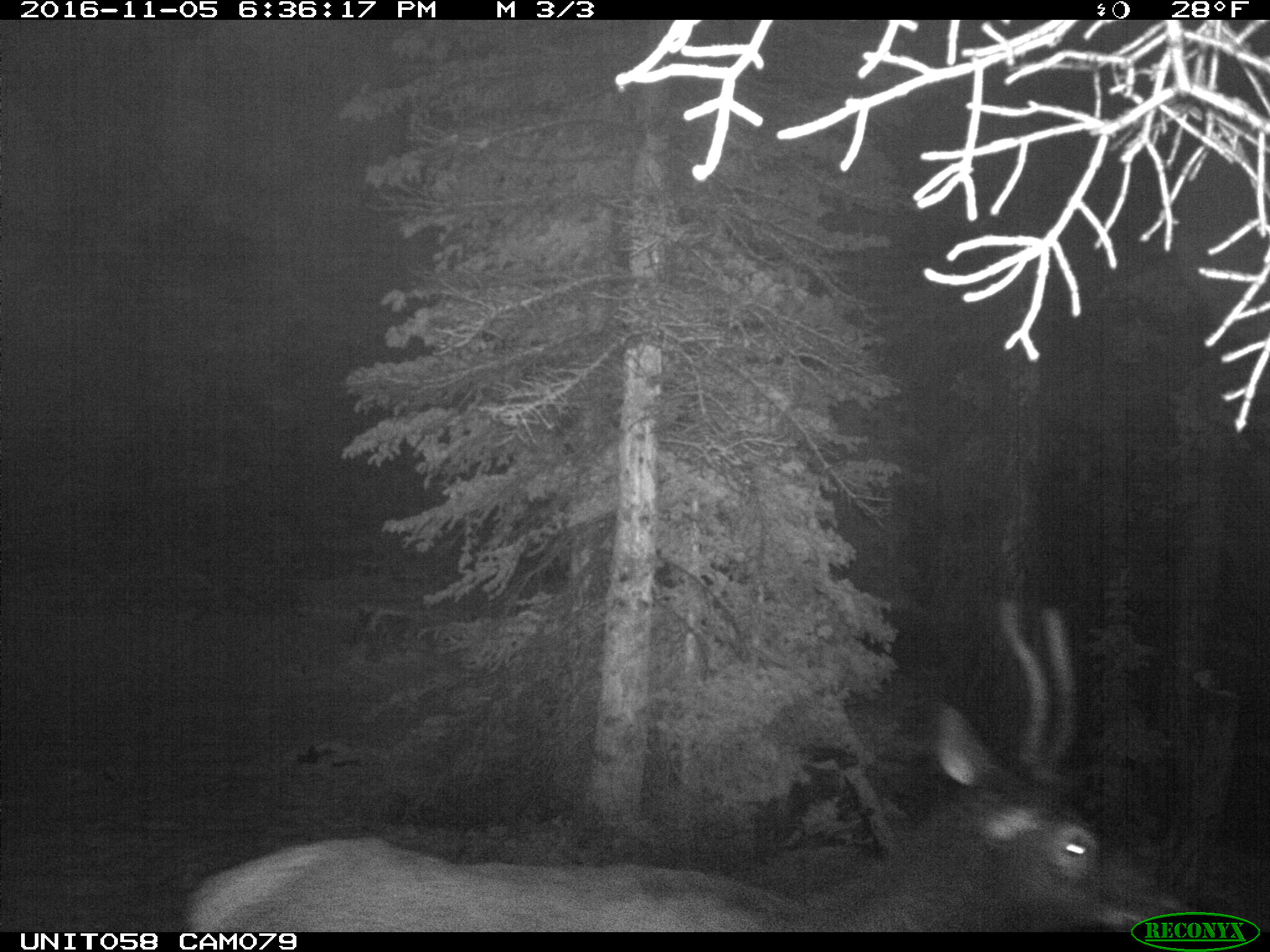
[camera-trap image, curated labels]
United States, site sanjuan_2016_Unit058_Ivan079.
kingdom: Animalia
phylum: Chordata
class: Mammalia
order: Artiodactyla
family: Cervidae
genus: Cervus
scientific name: Cervus elaphus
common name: red deer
Cervus elaphus (red deer).